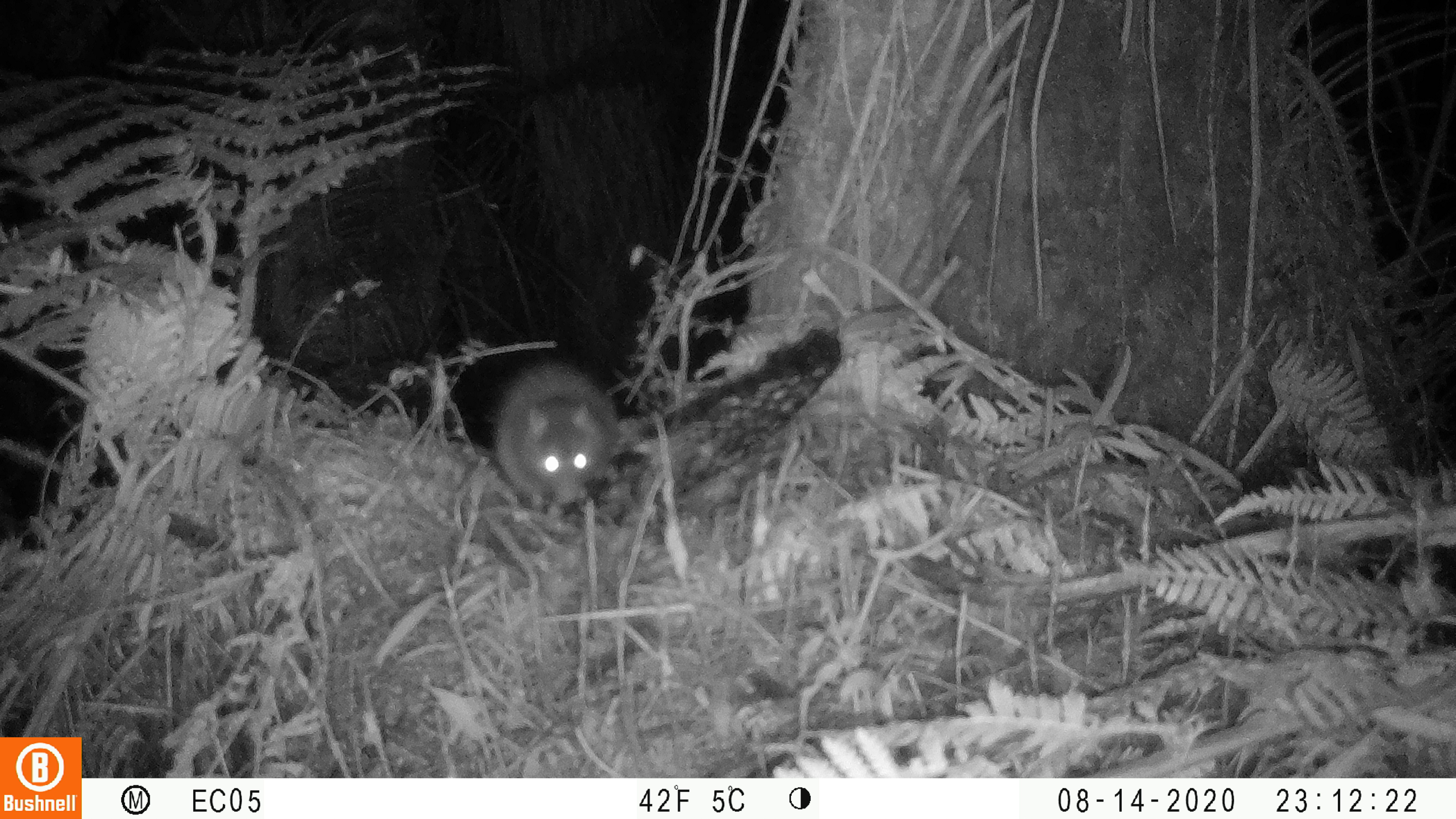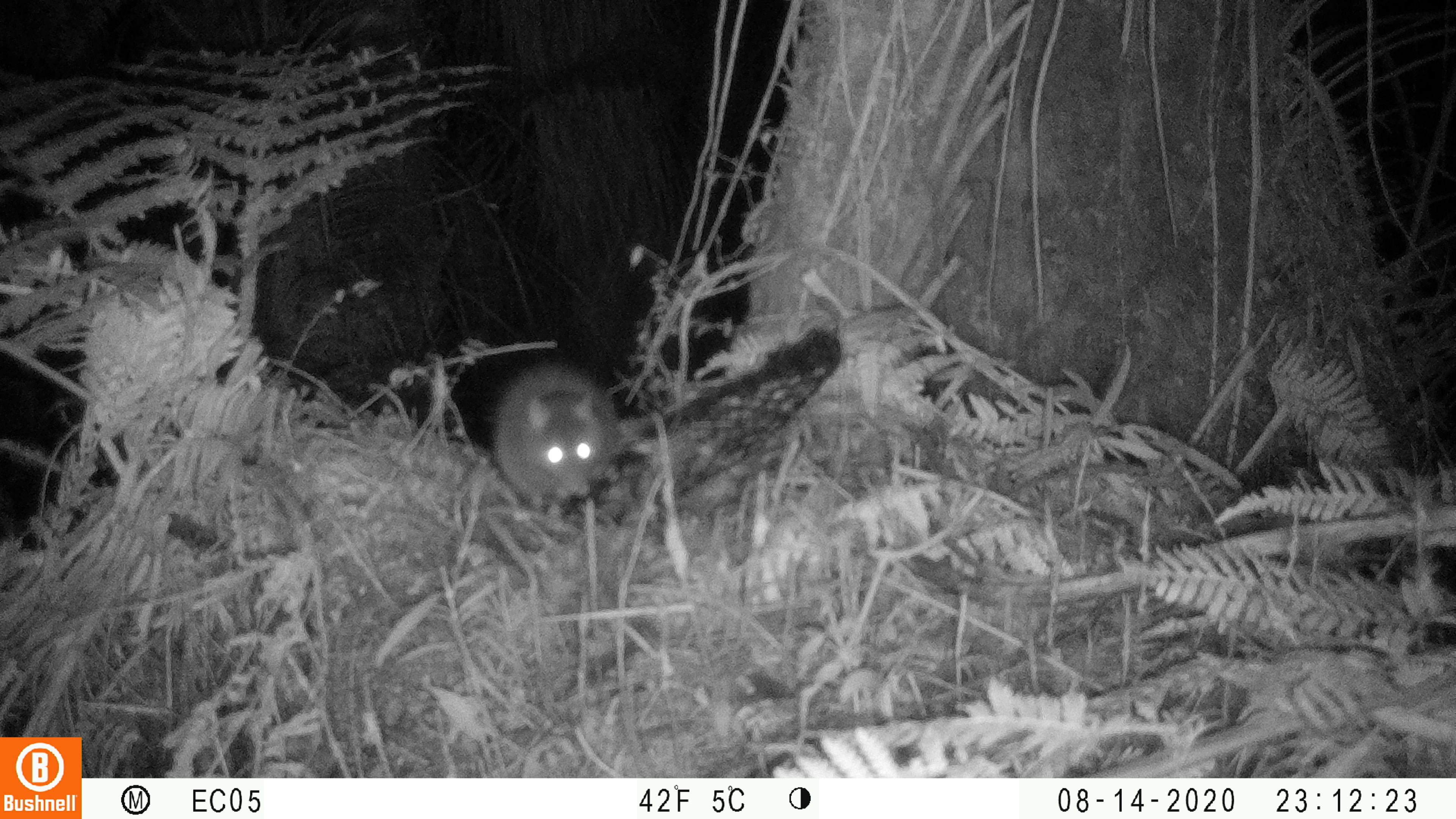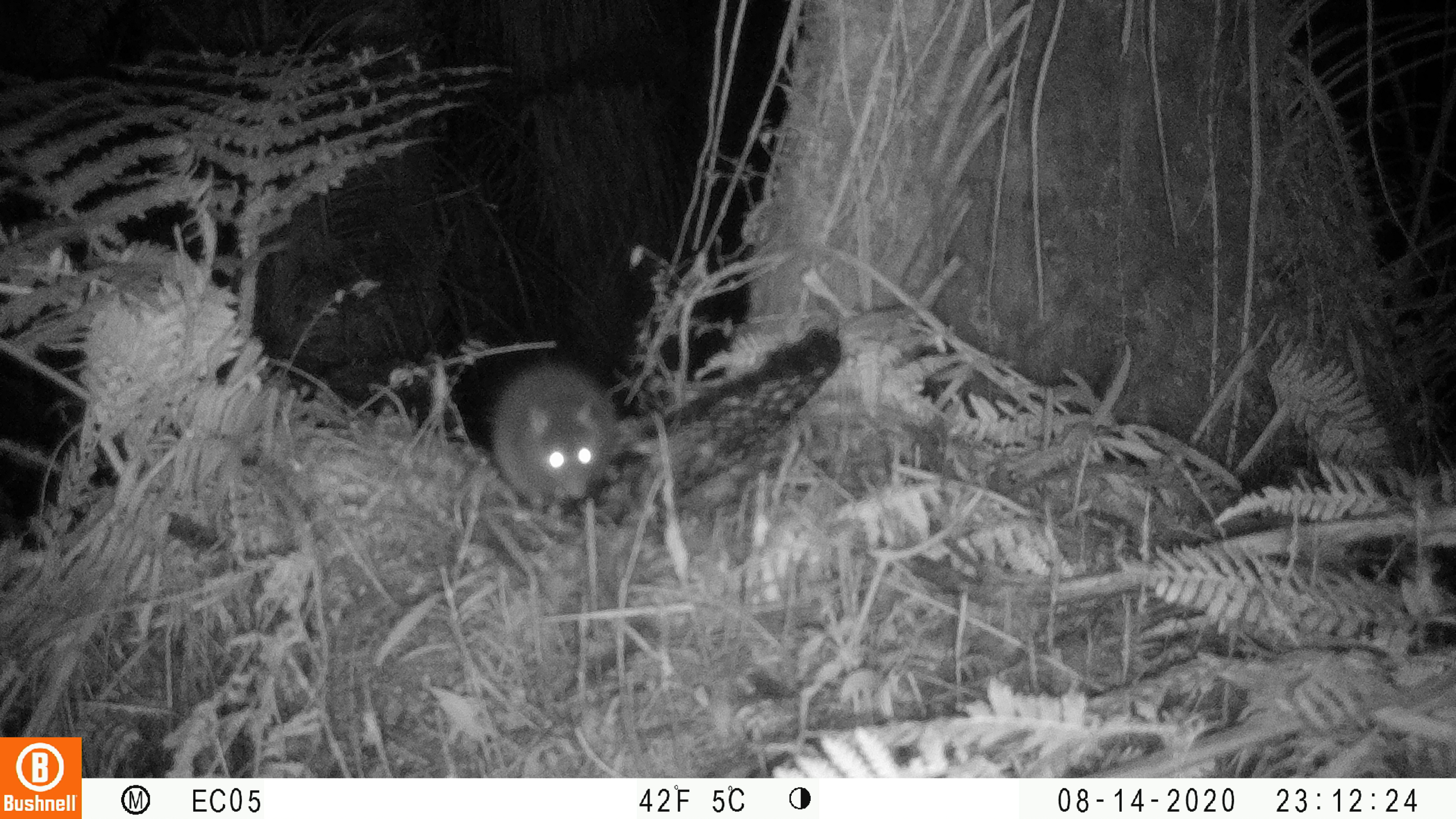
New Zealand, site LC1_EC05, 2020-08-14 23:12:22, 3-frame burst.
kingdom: Animalia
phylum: Chordata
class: Mammalia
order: Rodentia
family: Muridae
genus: Rattus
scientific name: Rattus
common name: rat